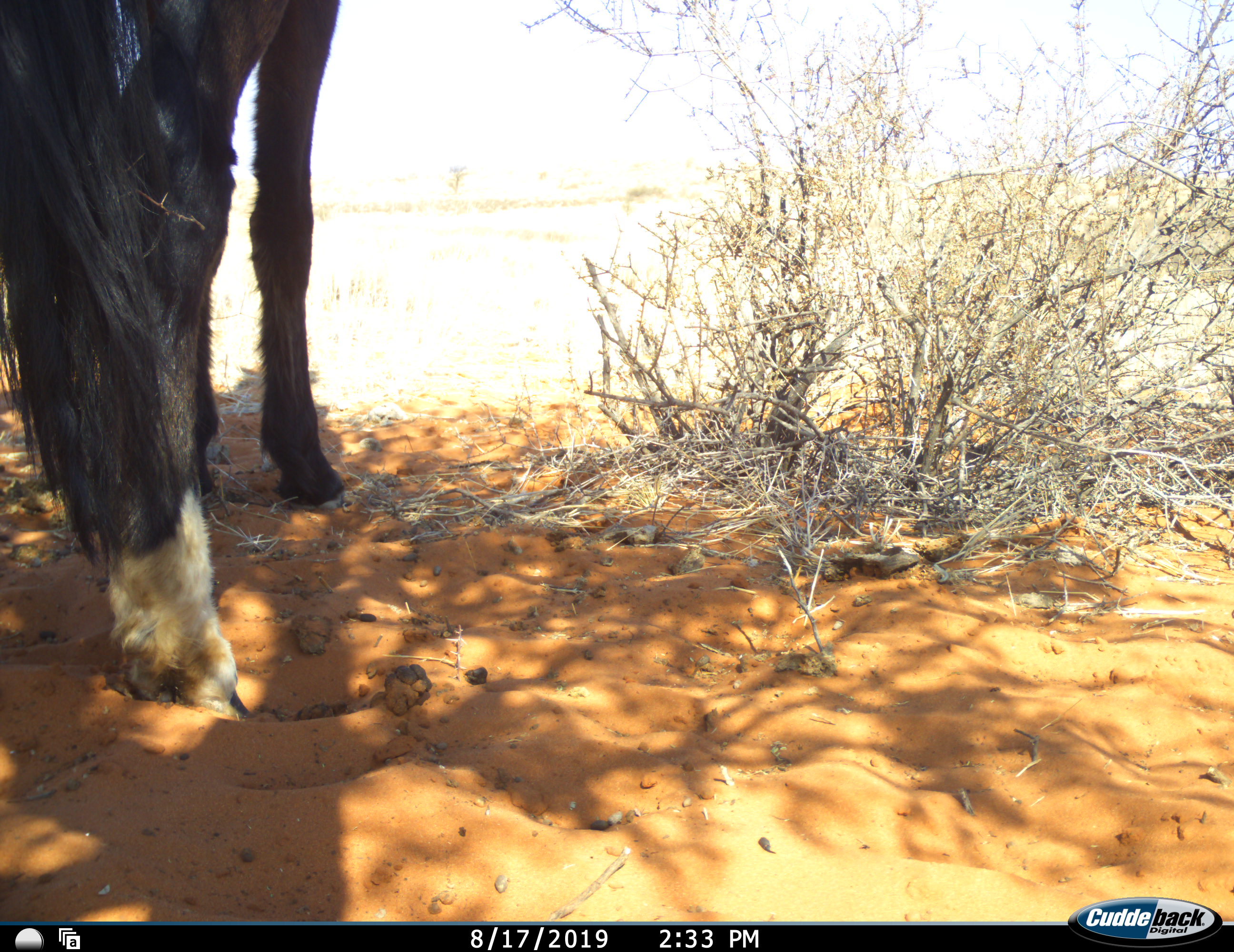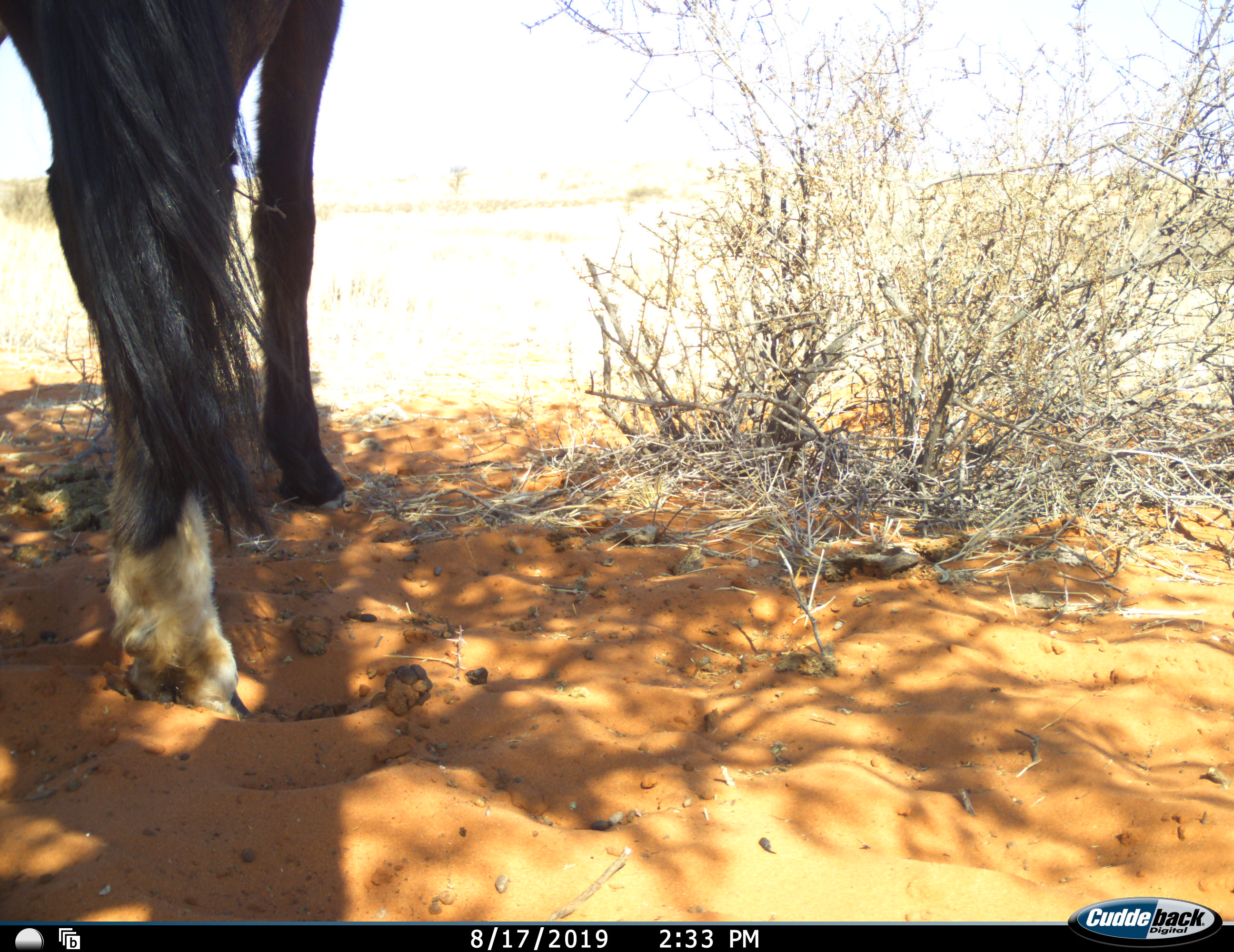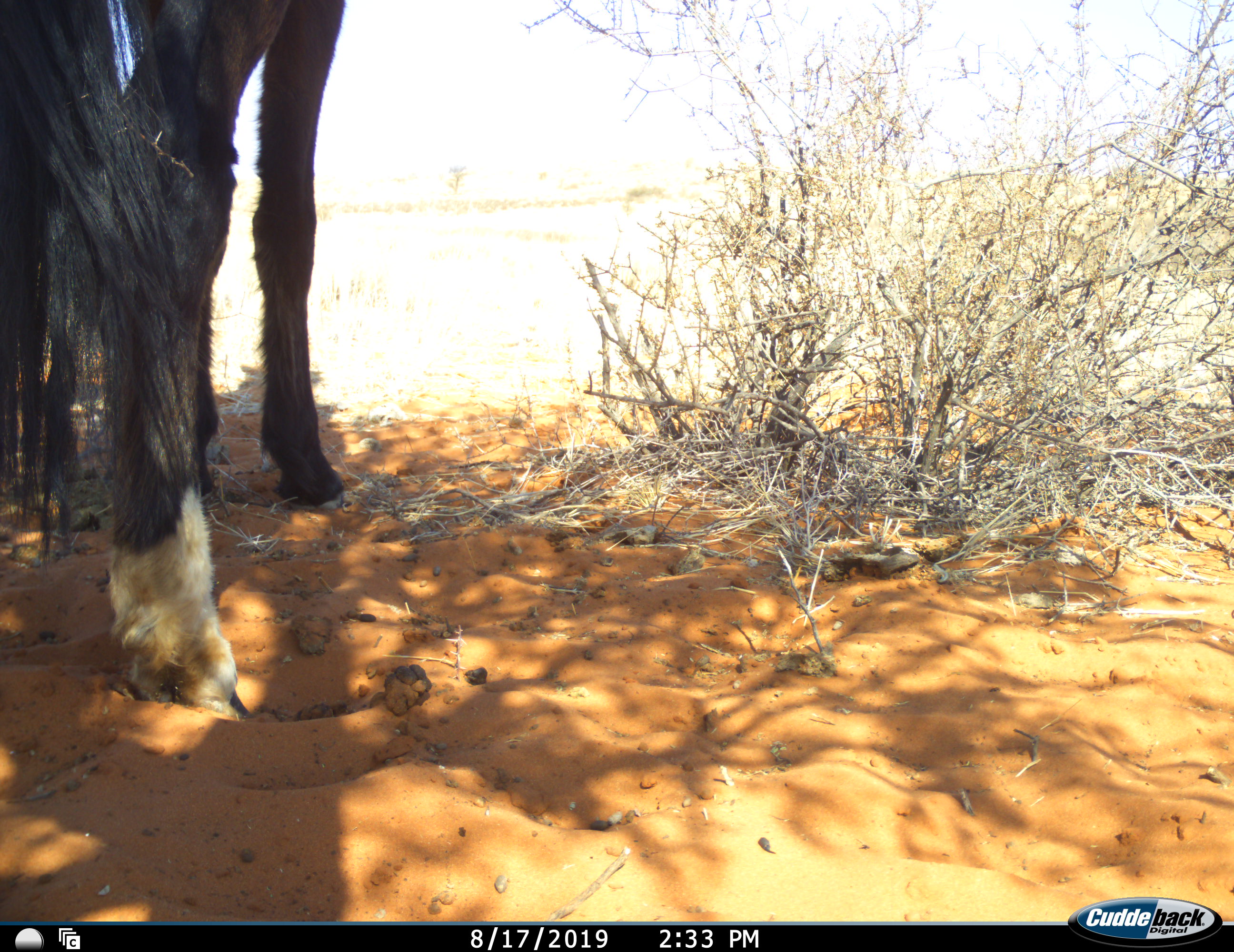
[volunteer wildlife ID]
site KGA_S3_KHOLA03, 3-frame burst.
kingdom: Animalia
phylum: Chordata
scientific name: Vertebrata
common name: domestic animal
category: domesticanimal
Domesticanimal (domestic animal) (Vertebrata), count 1. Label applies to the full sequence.